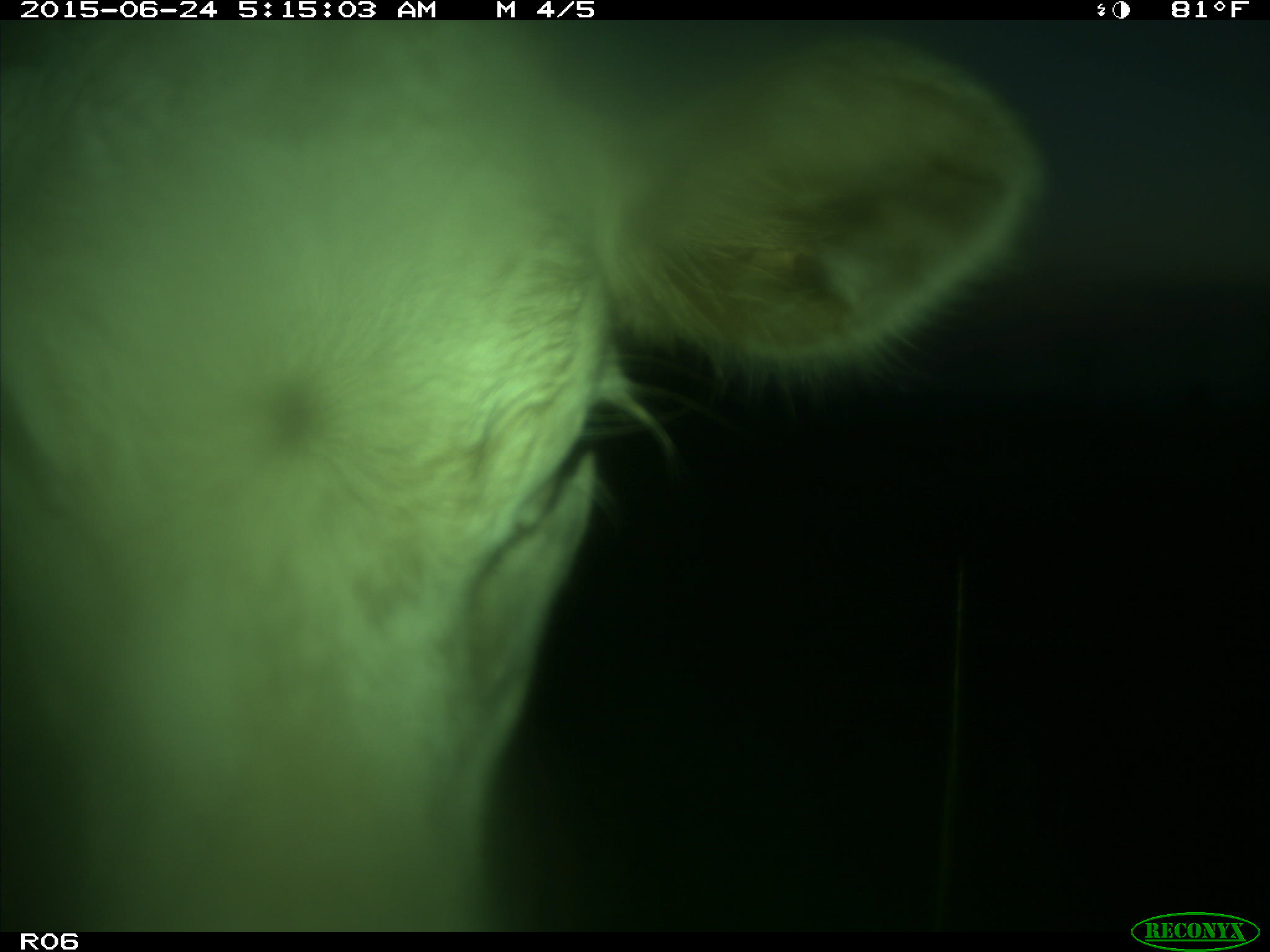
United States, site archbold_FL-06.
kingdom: Animalia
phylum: Chordata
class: Mammalia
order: Artiodactyla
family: Bovidae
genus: Bos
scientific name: Bos taurus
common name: domestic cow